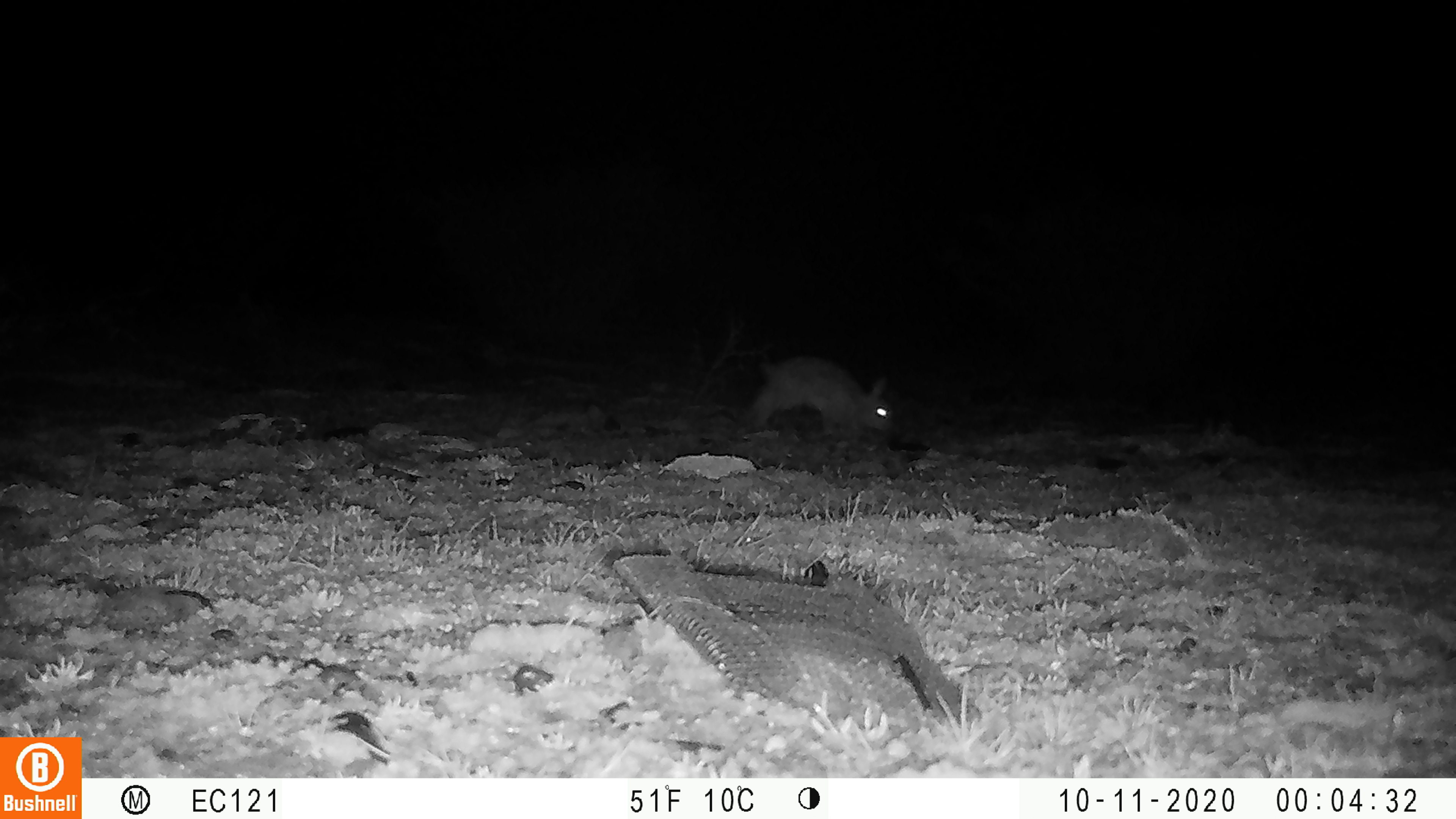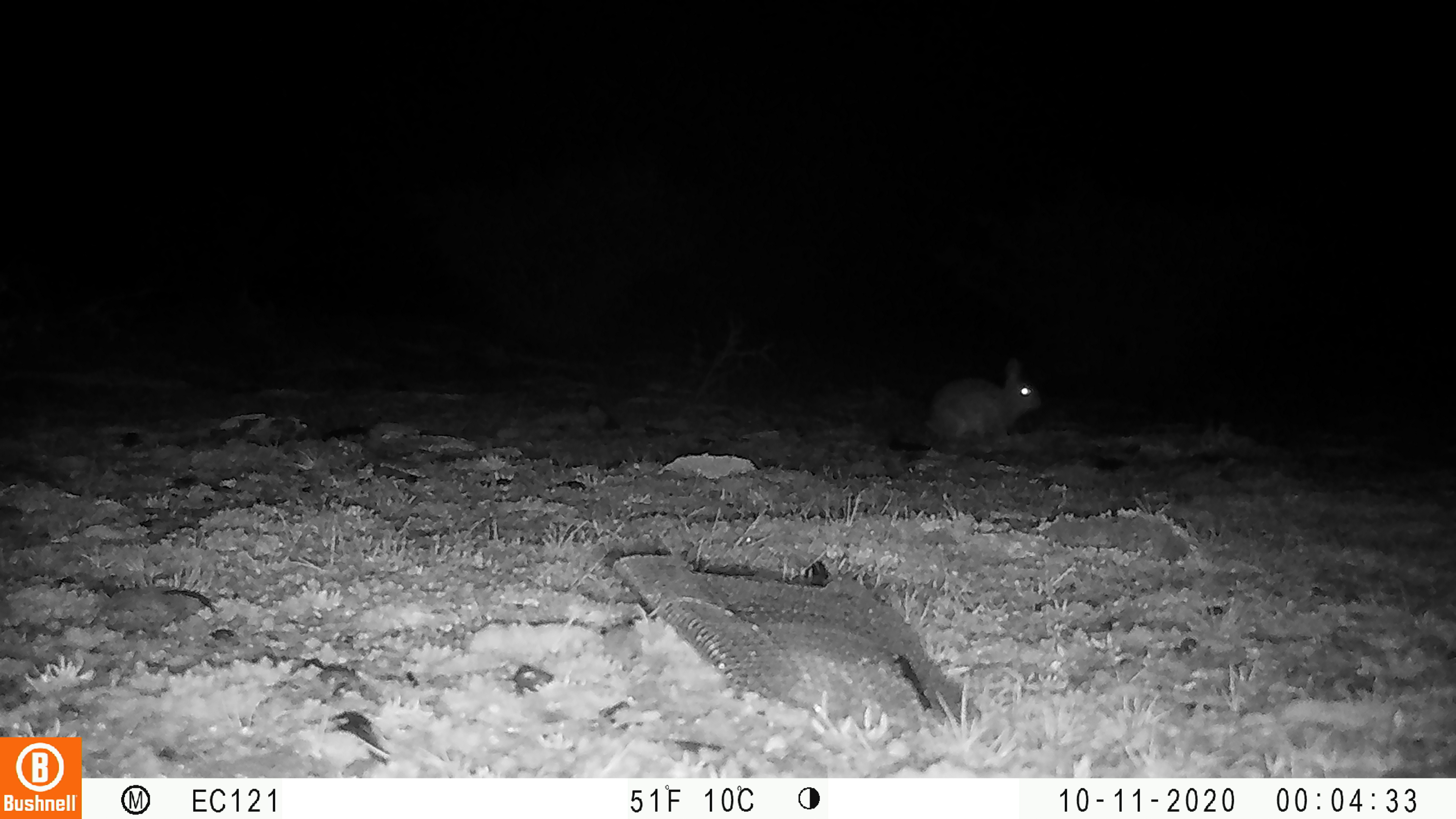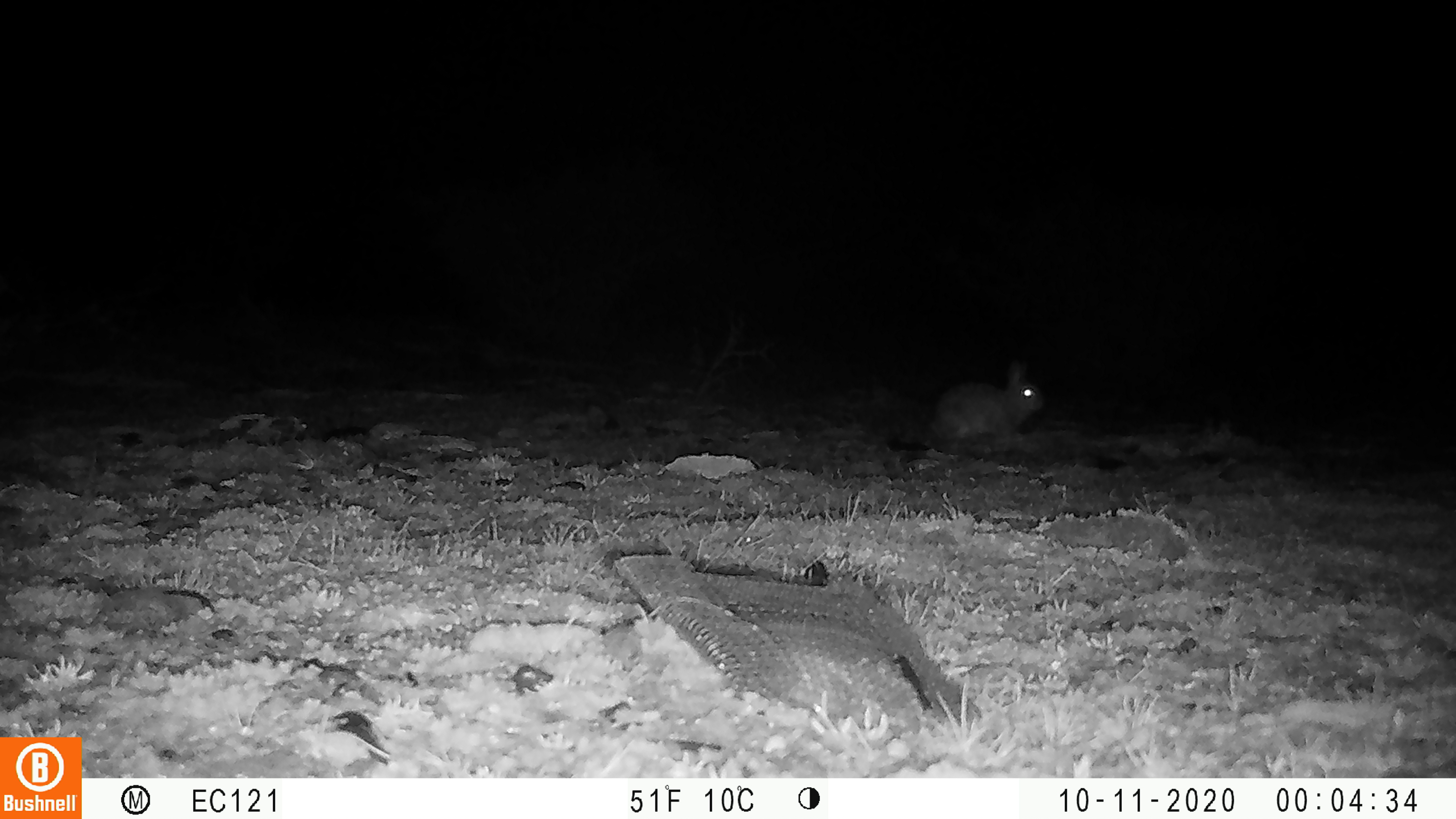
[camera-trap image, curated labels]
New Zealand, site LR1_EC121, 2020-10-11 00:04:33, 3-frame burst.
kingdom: Animalia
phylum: Chordata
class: Mammalia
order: Lagomorpha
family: Leporidae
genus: Oryctolagus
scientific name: Oryctolagus cuniculus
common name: european rabbit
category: rabbit